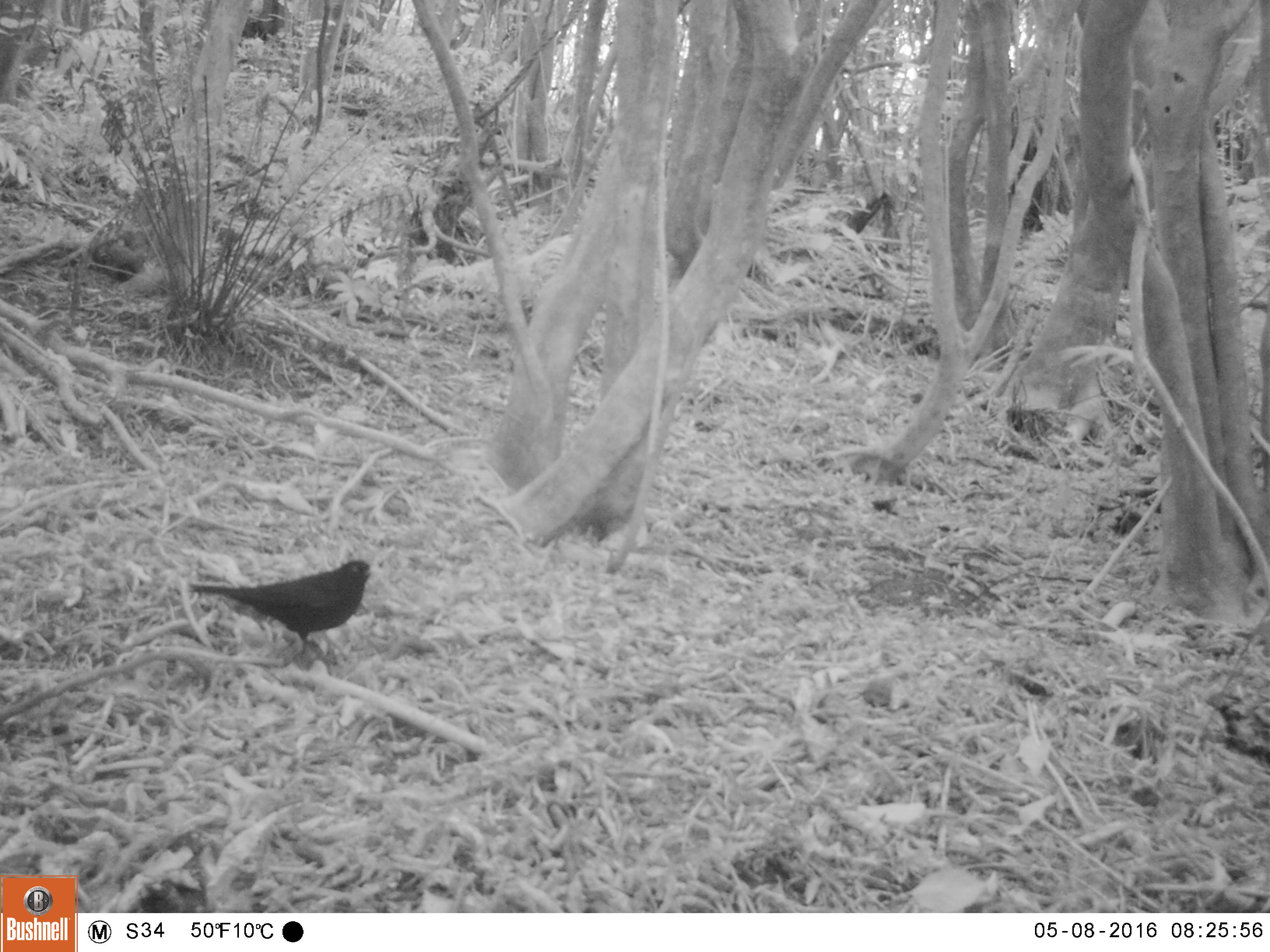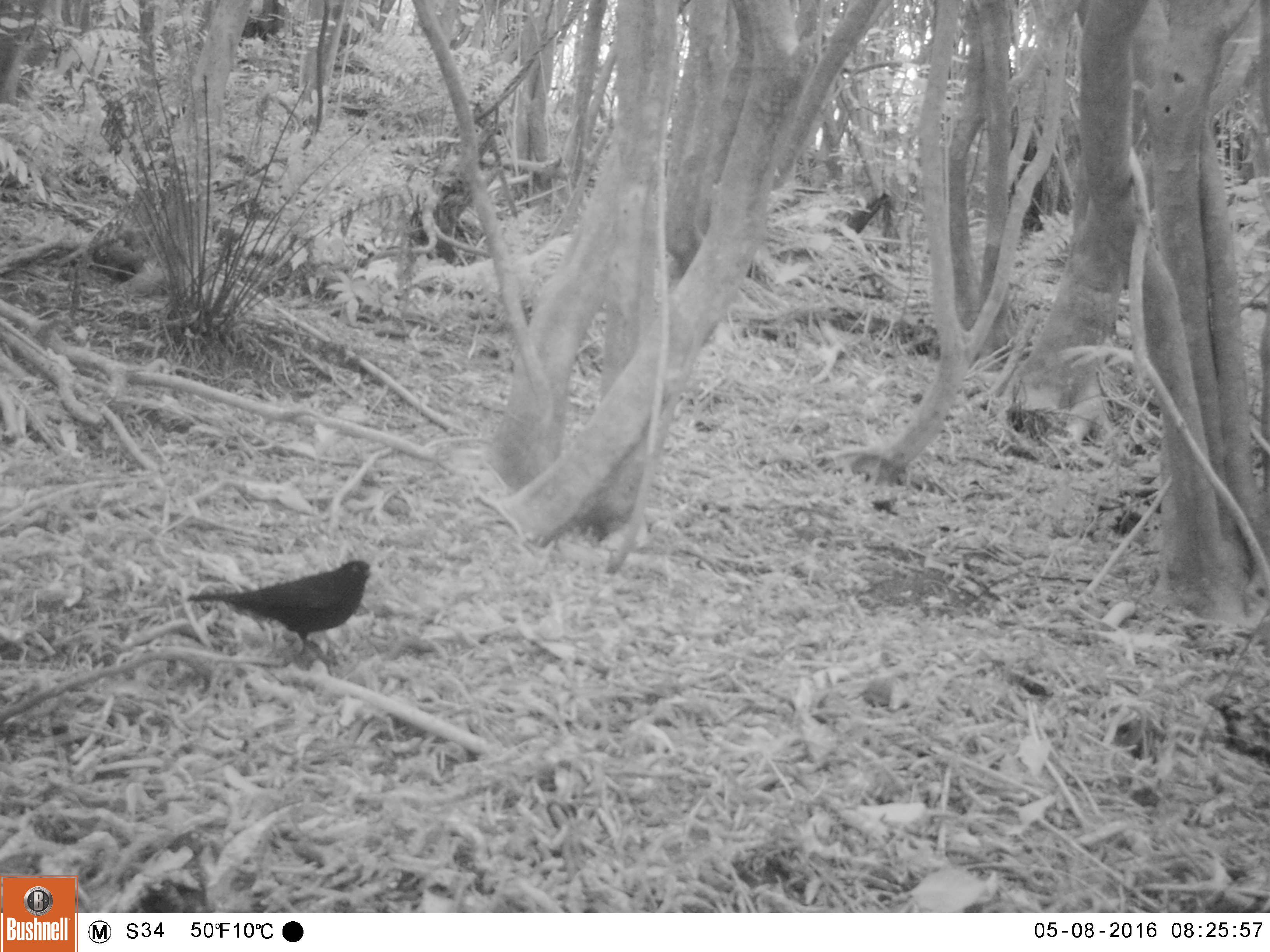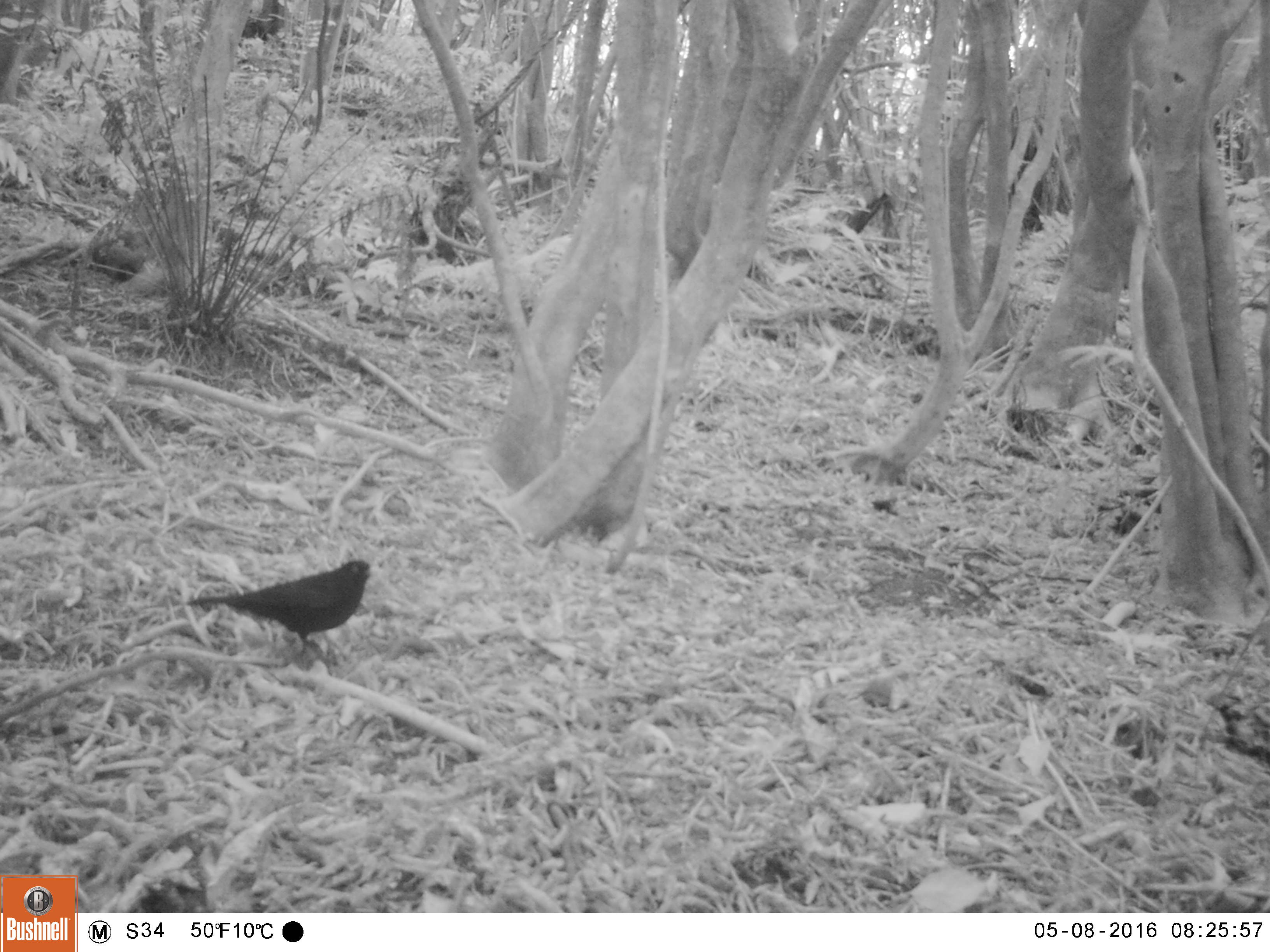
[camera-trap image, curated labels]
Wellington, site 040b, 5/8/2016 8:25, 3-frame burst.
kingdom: Animalia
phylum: Chordata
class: Aves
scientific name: Aves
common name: bird